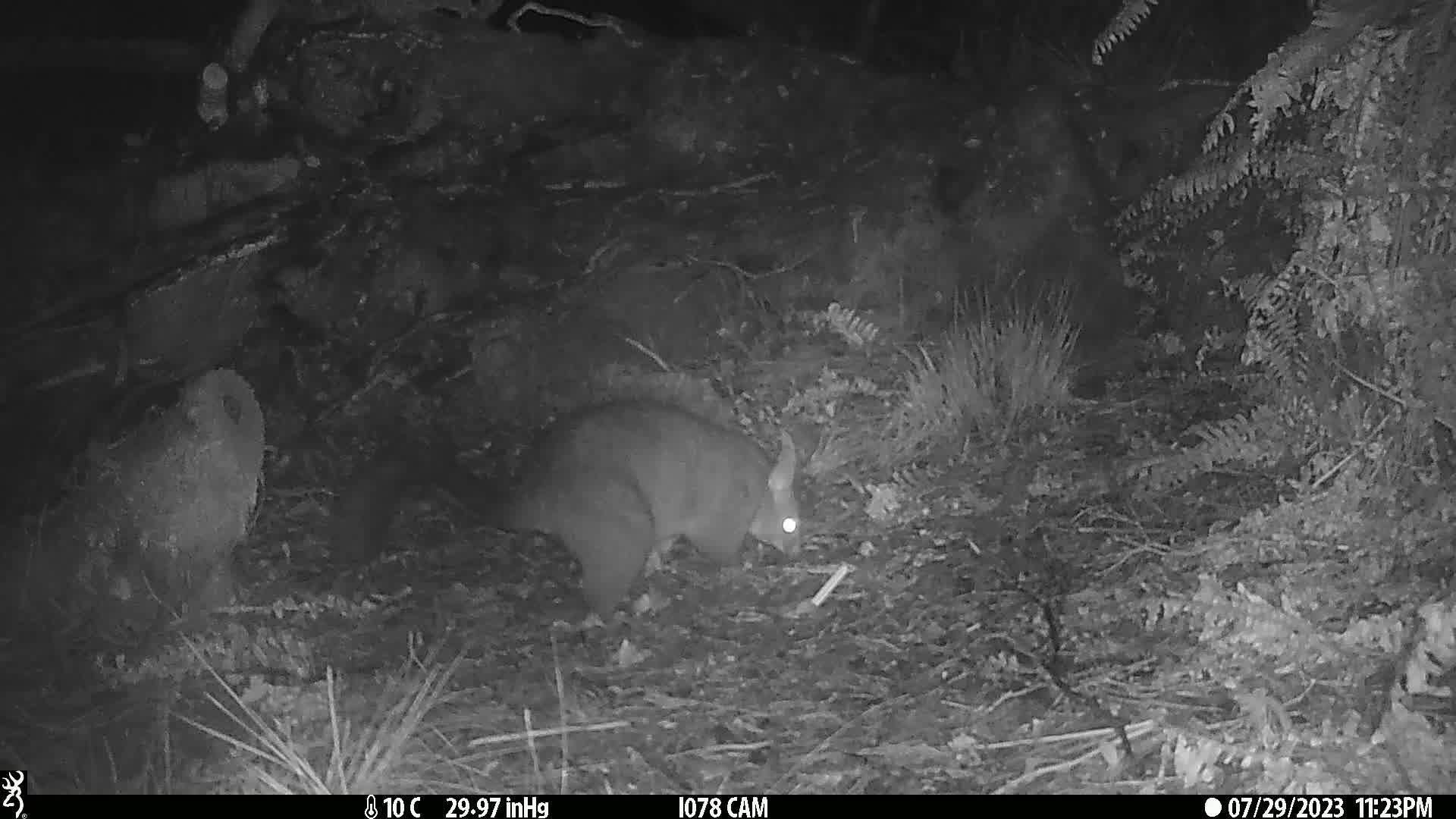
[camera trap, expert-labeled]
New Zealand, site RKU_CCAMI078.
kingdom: Animalia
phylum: Chordata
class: Mammalia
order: Diprotodontia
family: Phalangeridae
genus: Trichosurus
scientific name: Trichosurus vulpecula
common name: common brushtail possum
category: possum